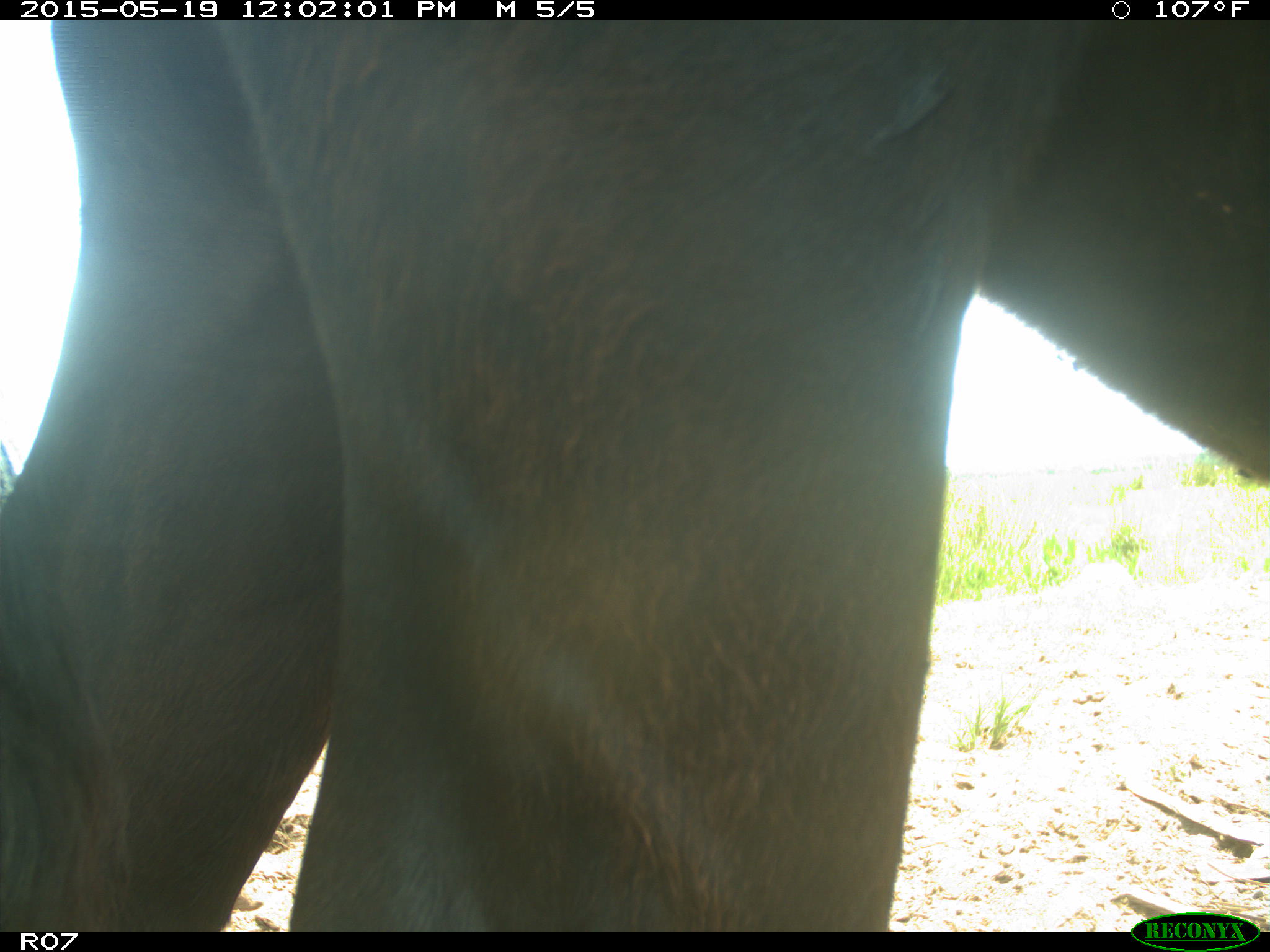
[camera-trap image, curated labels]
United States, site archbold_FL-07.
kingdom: Animalia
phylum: Chordata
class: Mammalia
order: Artiodactyla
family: Bovidae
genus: Bos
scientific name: Bos taurus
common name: domestic cow